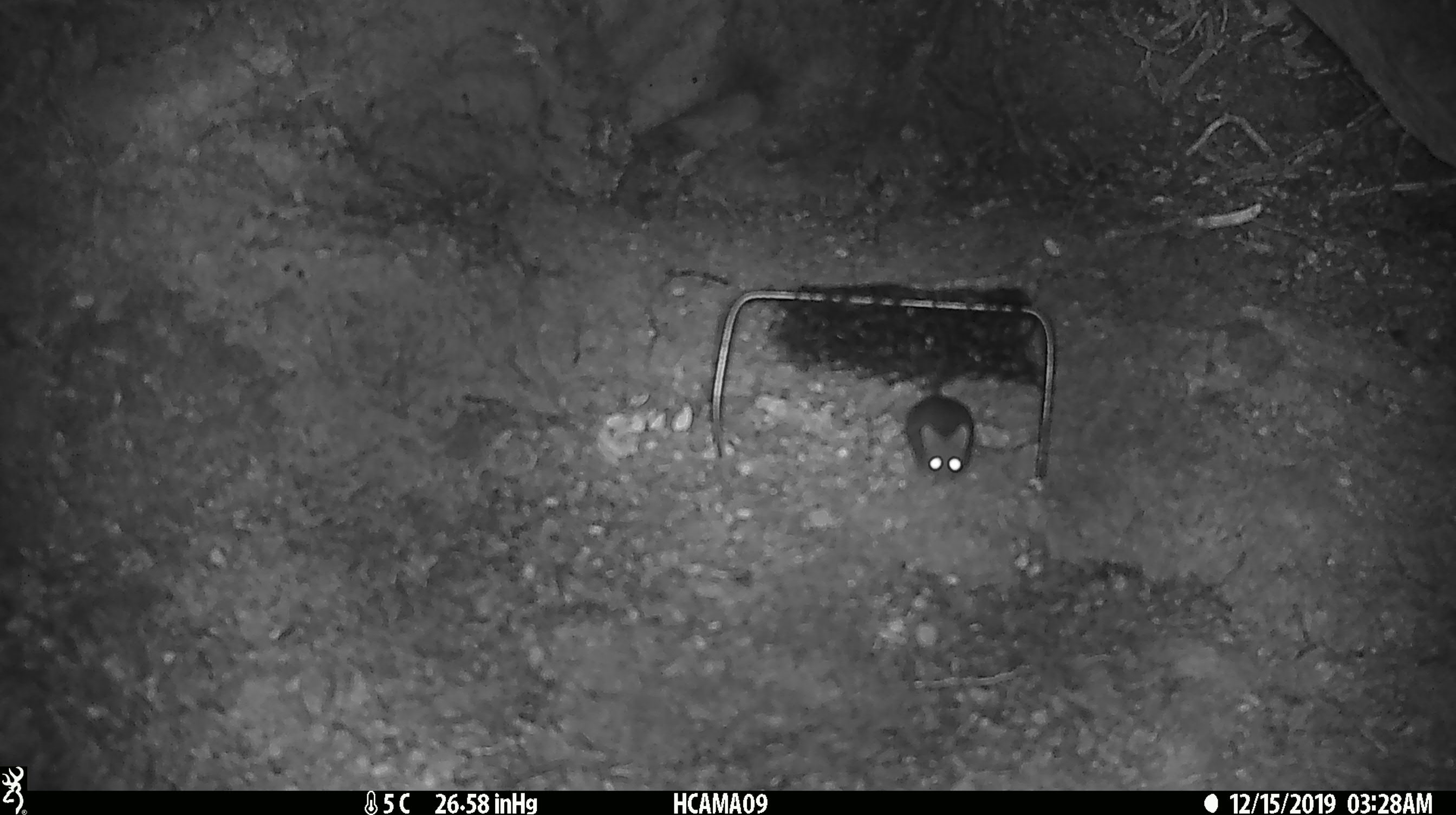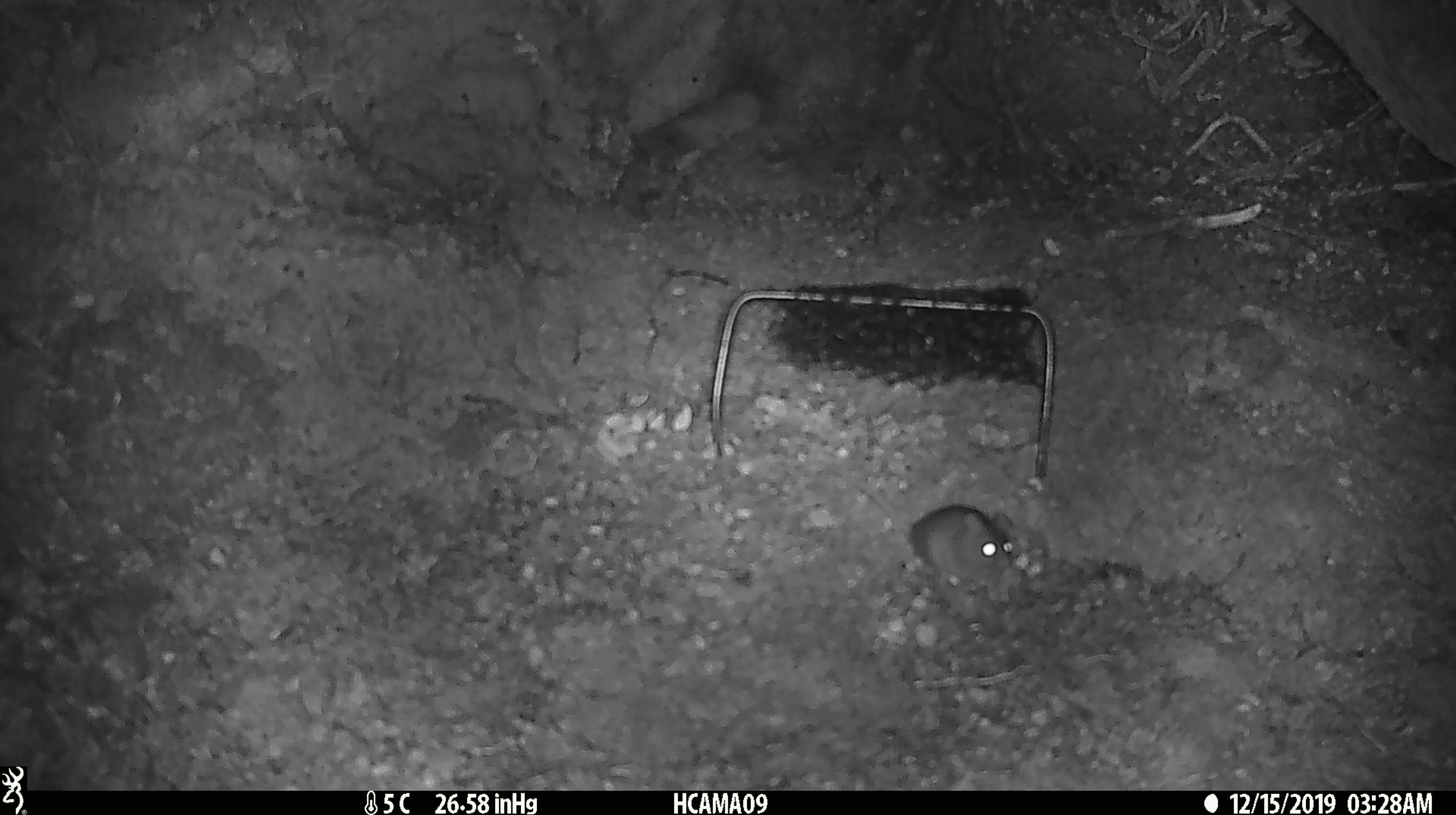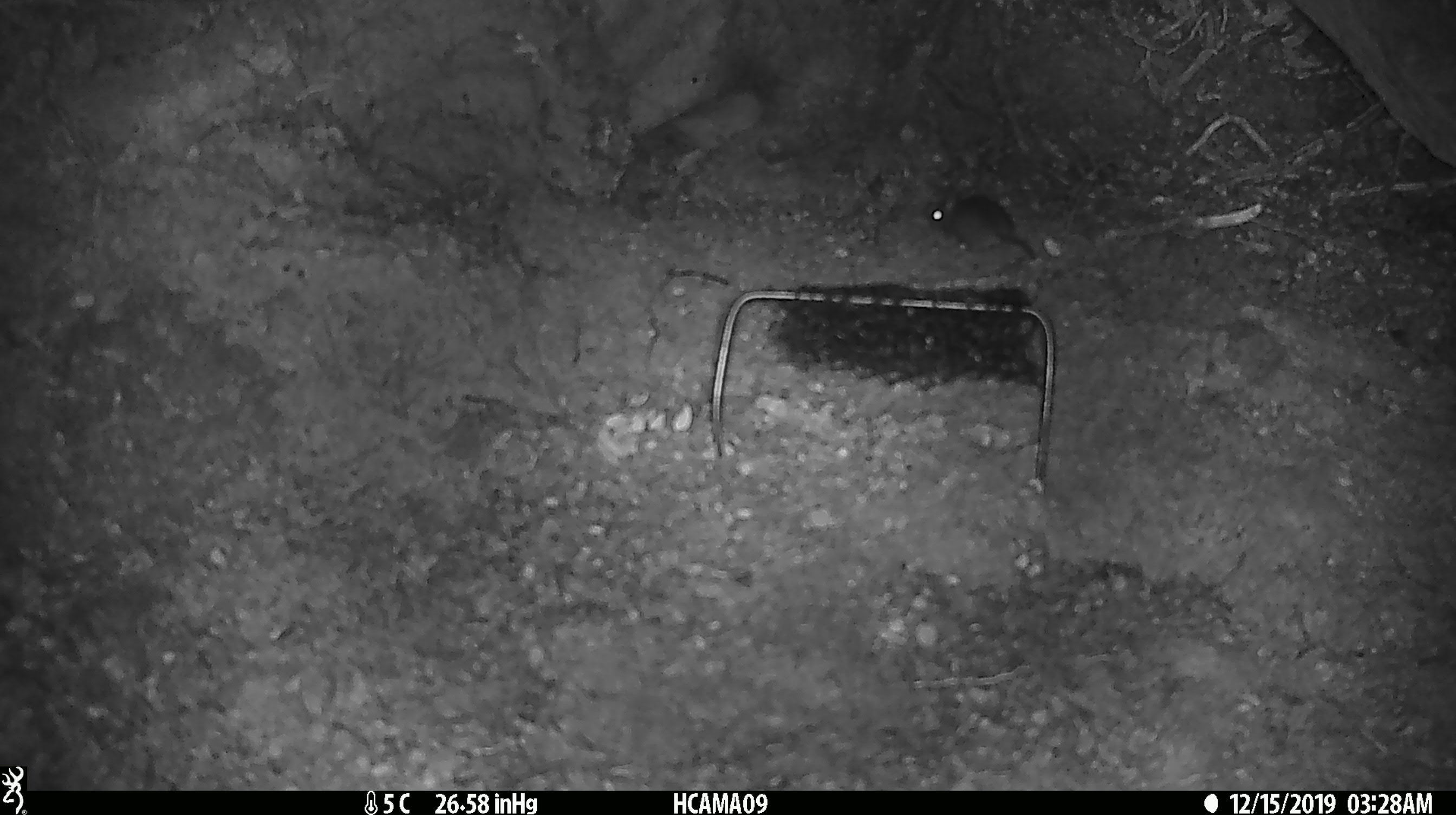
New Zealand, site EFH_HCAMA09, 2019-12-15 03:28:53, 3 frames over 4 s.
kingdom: Animalia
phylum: Chordata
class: Mammalia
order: Rodentia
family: Muridae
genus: Mus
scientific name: Mus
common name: mouse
Mouse (Mus).